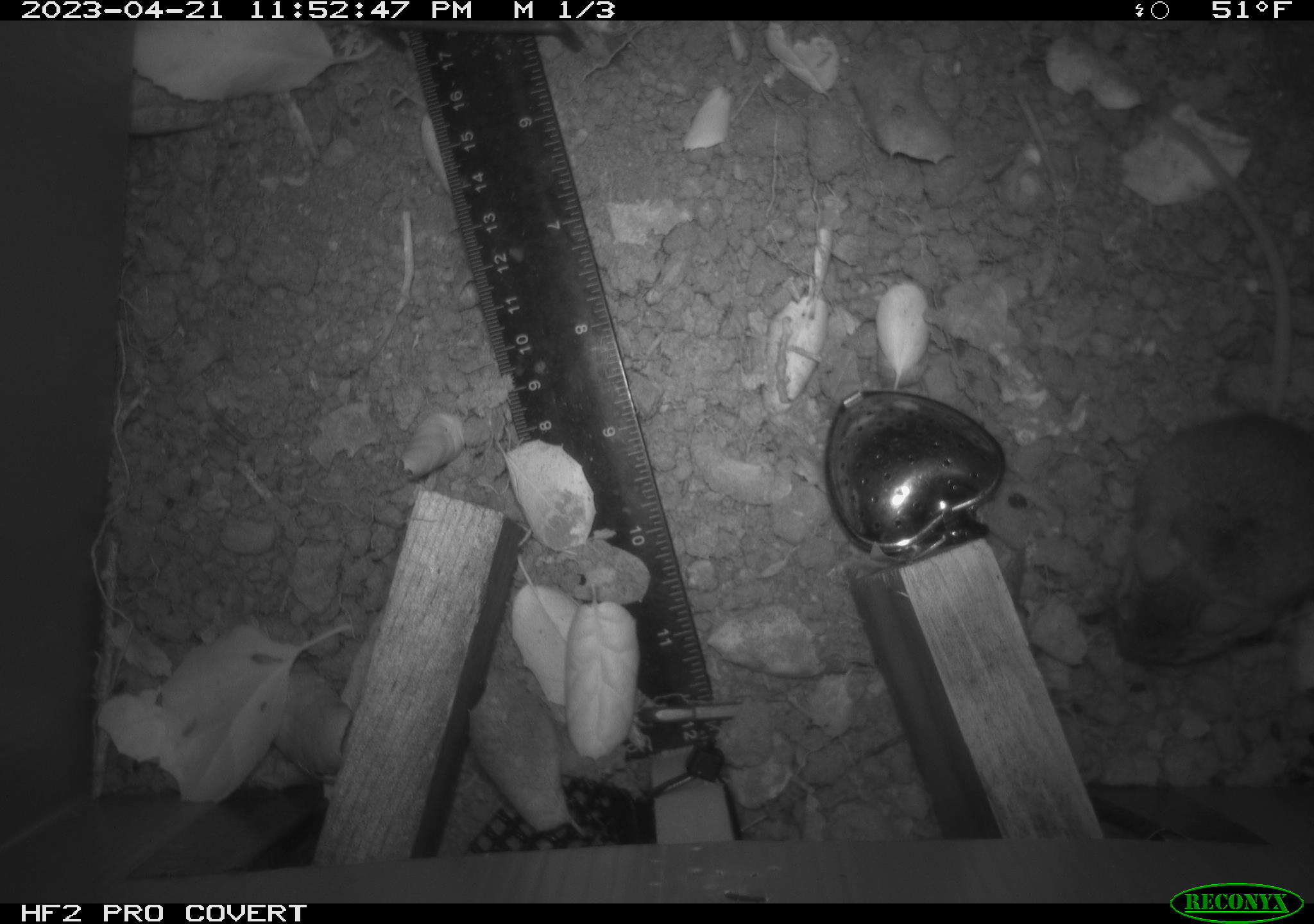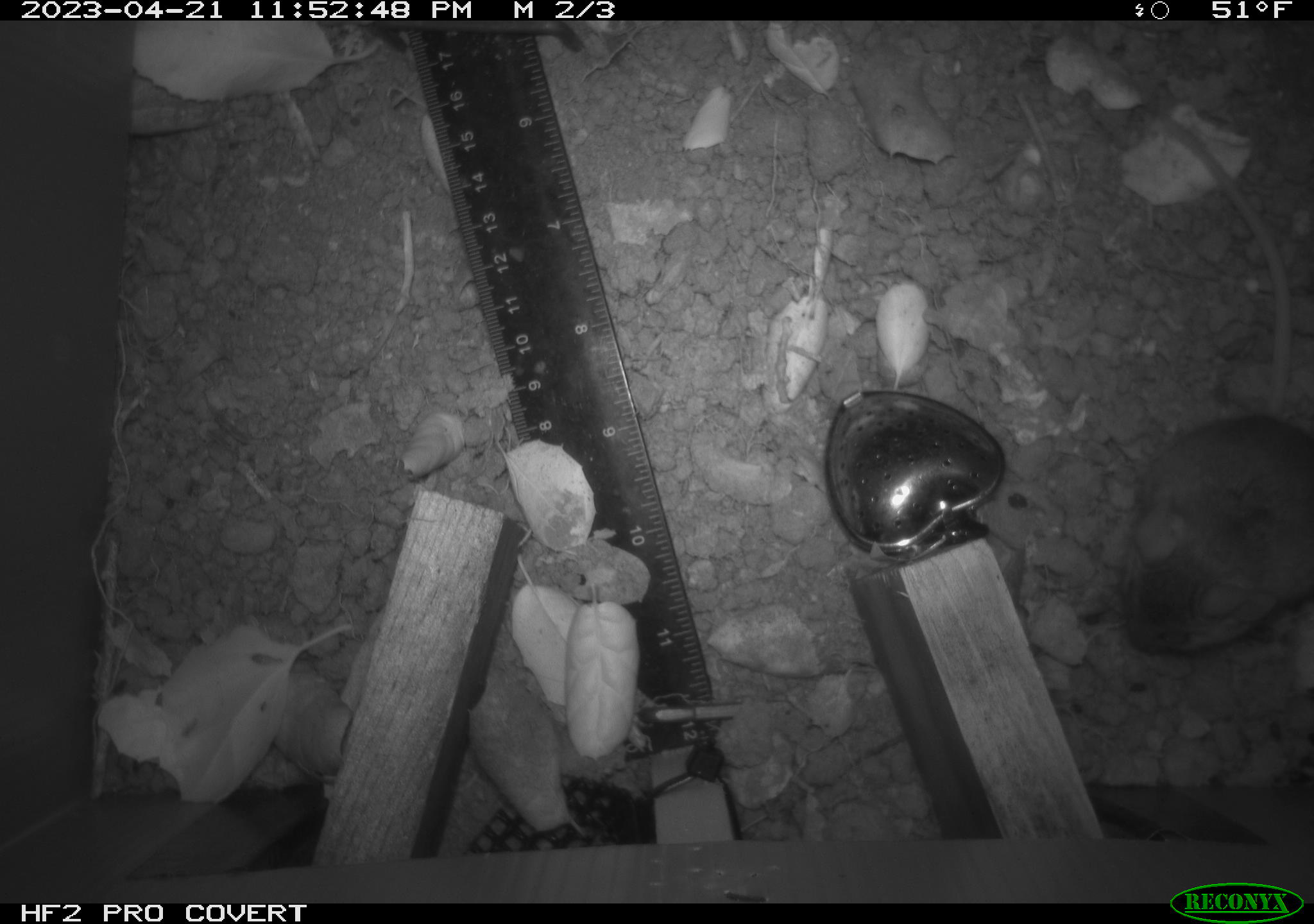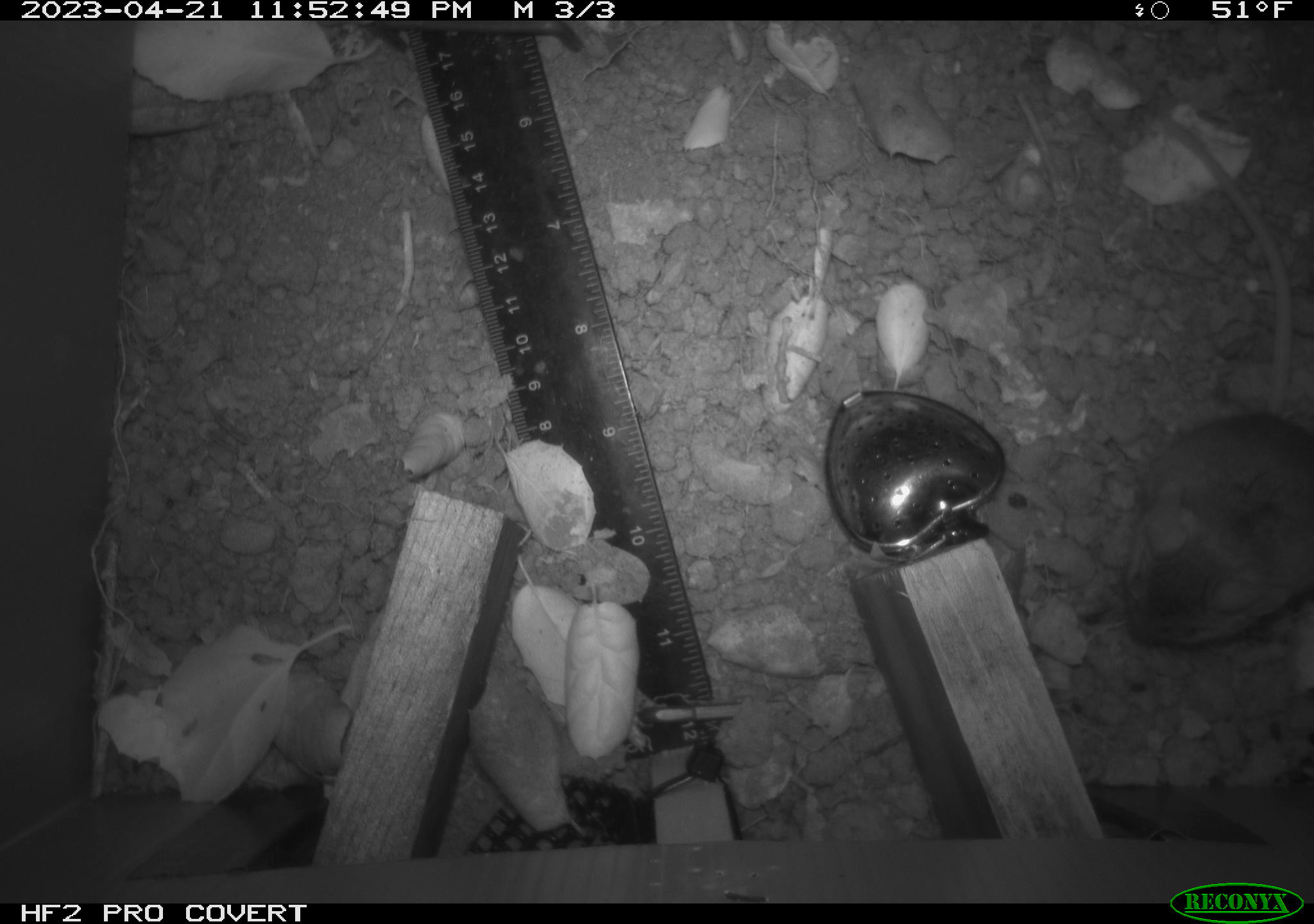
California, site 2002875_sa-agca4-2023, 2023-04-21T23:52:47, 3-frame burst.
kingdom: Animalia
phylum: Chordata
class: Mammalia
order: Rodentia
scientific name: Rodentia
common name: mouse species